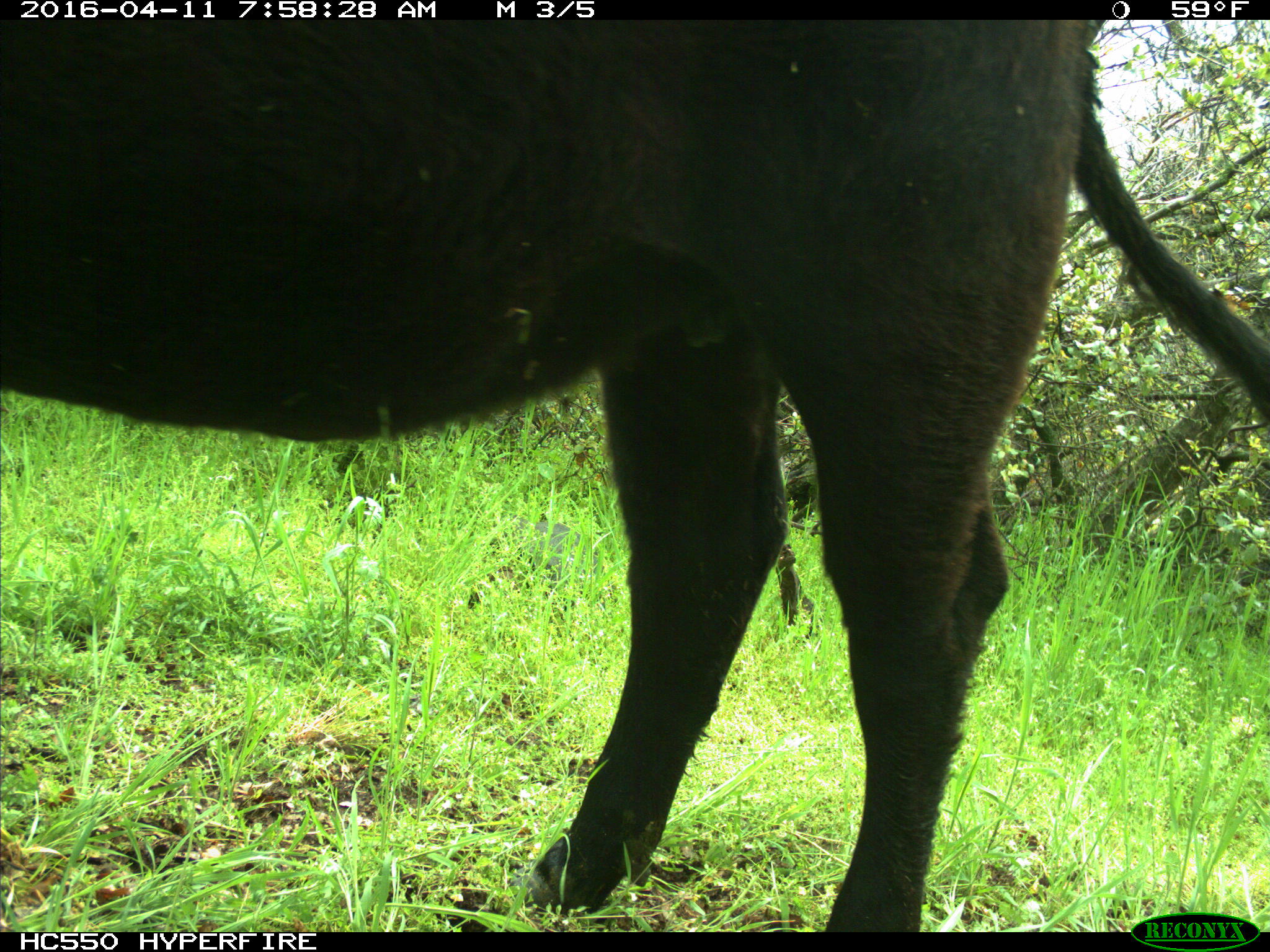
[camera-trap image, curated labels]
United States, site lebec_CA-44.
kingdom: Animalia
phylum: Chordata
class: Mammalia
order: Artiodactyla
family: Bovidae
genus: Bos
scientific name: Bos taurus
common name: domestic cow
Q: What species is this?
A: Bos taurus (domestic cow).